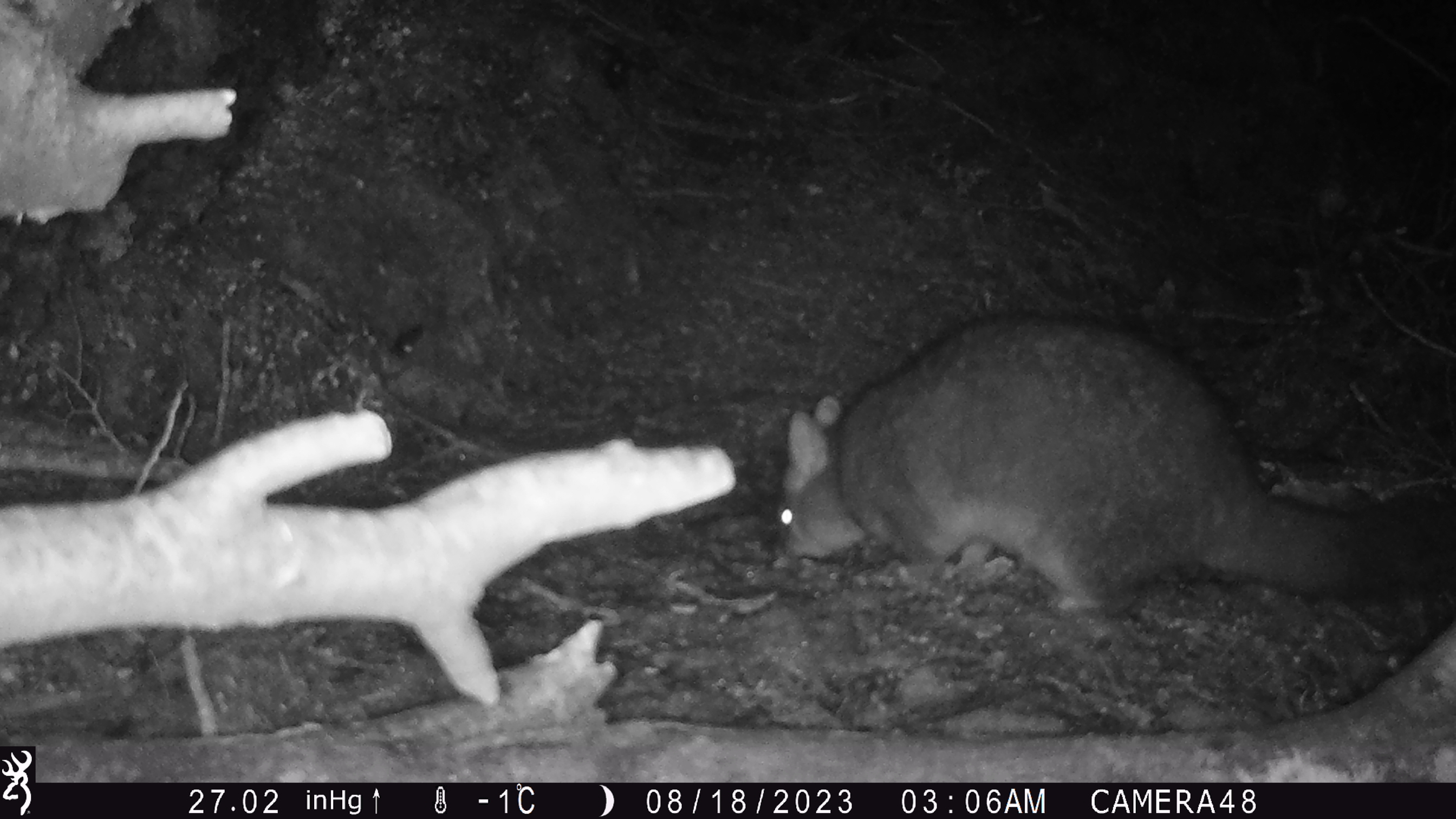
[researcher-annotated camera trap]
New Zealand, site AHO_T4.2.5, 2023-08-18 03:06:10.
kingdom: Animalia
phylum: Chordata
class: Mammalia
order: Carnivora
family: Mustelidae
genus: Mustela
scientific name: Mustela erminea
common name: stoat